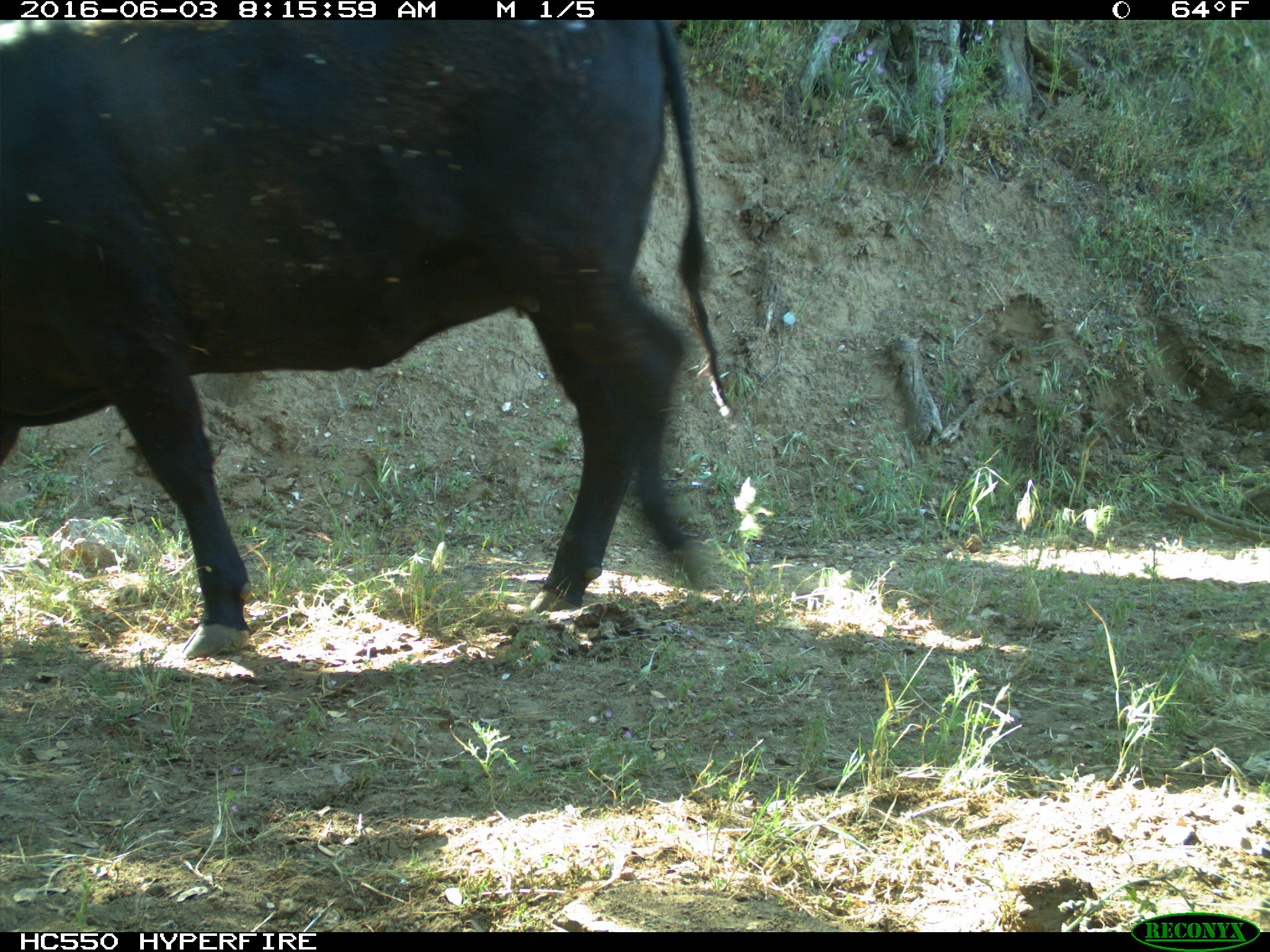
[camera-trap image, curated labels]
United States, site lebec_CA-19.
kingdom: Animalia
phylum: Chordata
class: Mammalia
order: Artiodactyla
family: Bovidae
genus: Bos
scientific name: Bos taurus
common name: domestic cow